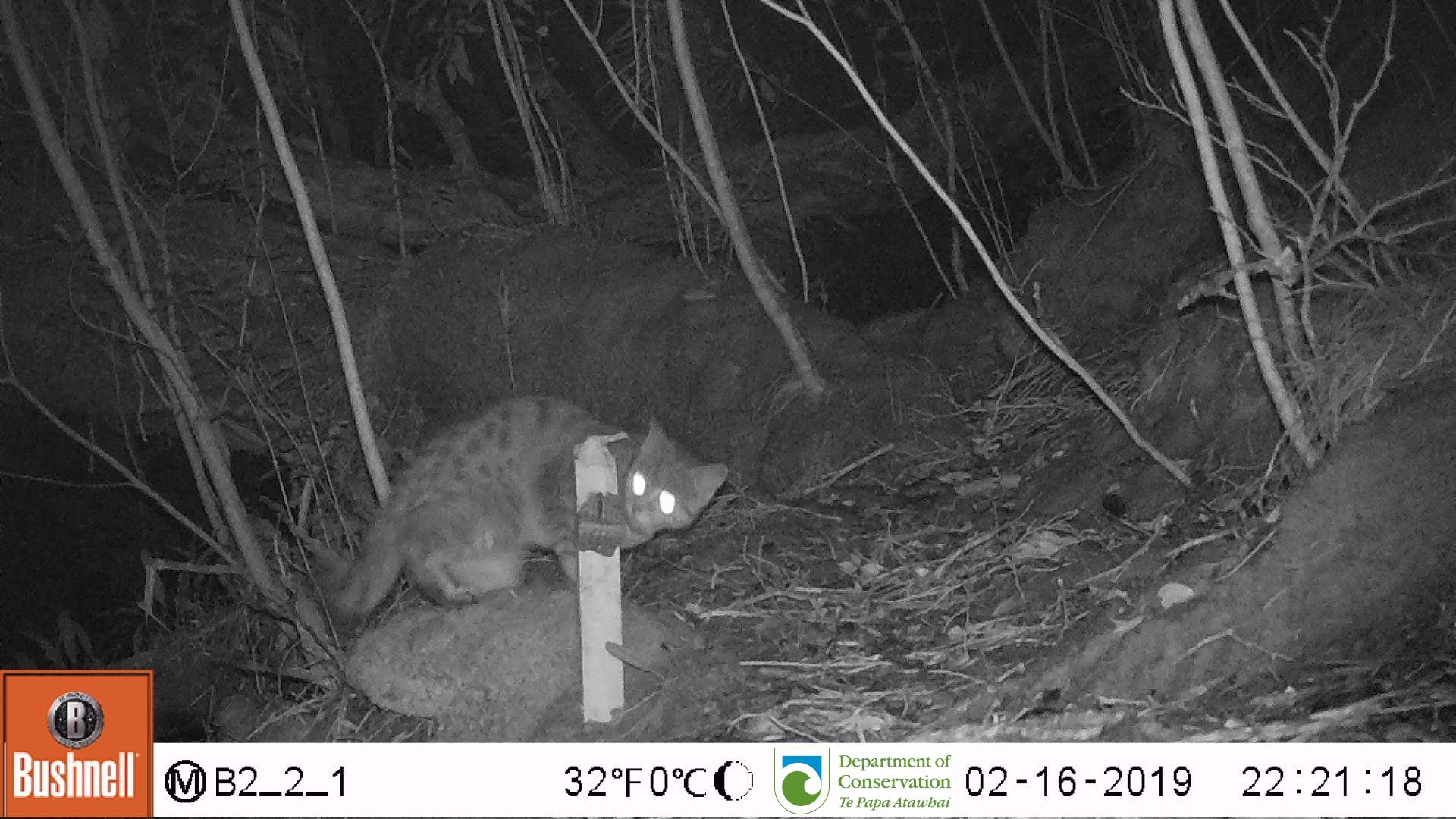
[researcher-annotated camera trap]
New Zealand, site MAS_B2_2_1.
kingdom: Animalia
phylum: Chordata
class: Mammalia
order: Carnivora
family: Felidae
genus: Felis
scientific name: Felis catus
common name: domestic cat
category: cat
Cat (domestic cat) (Felis catus).